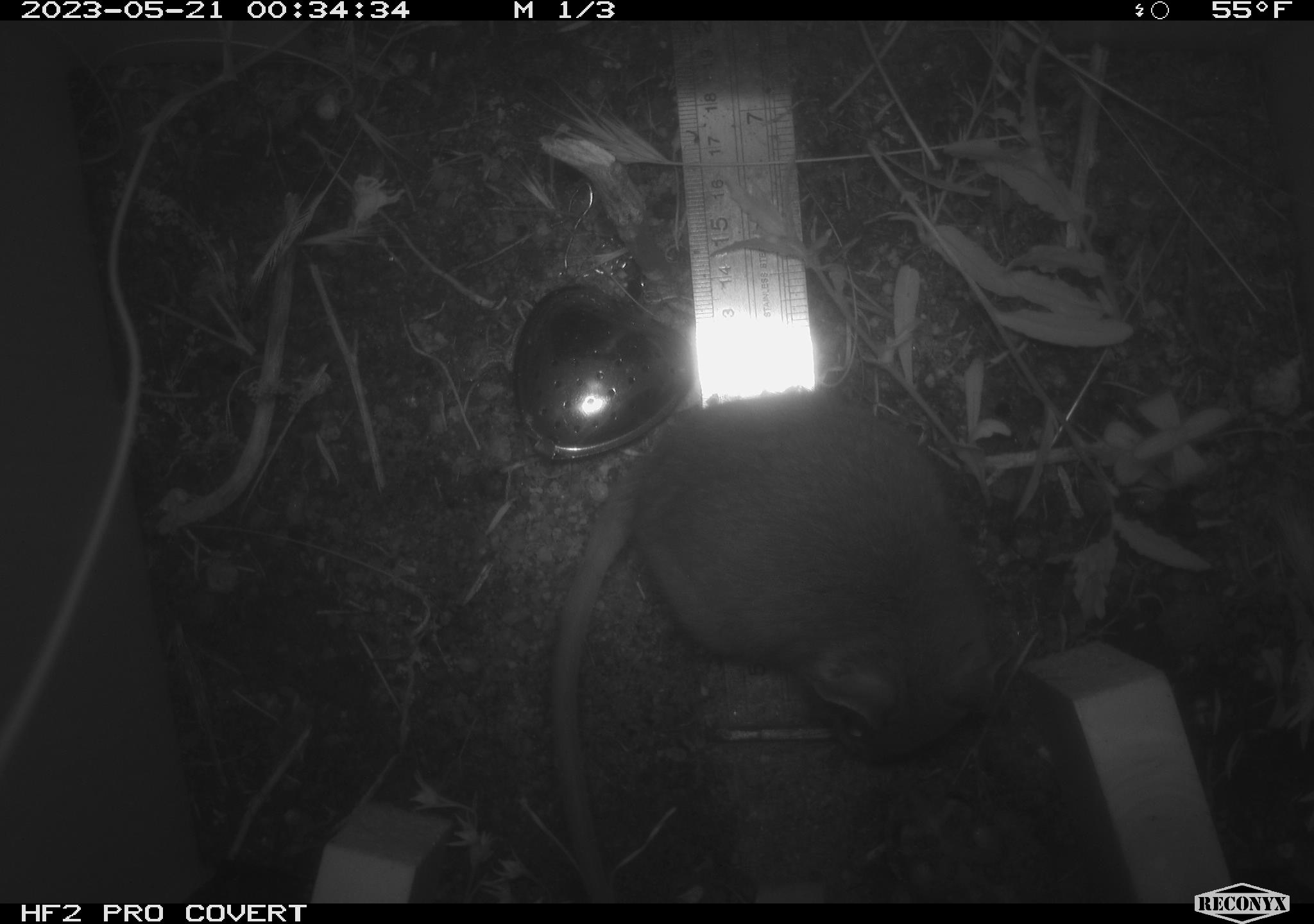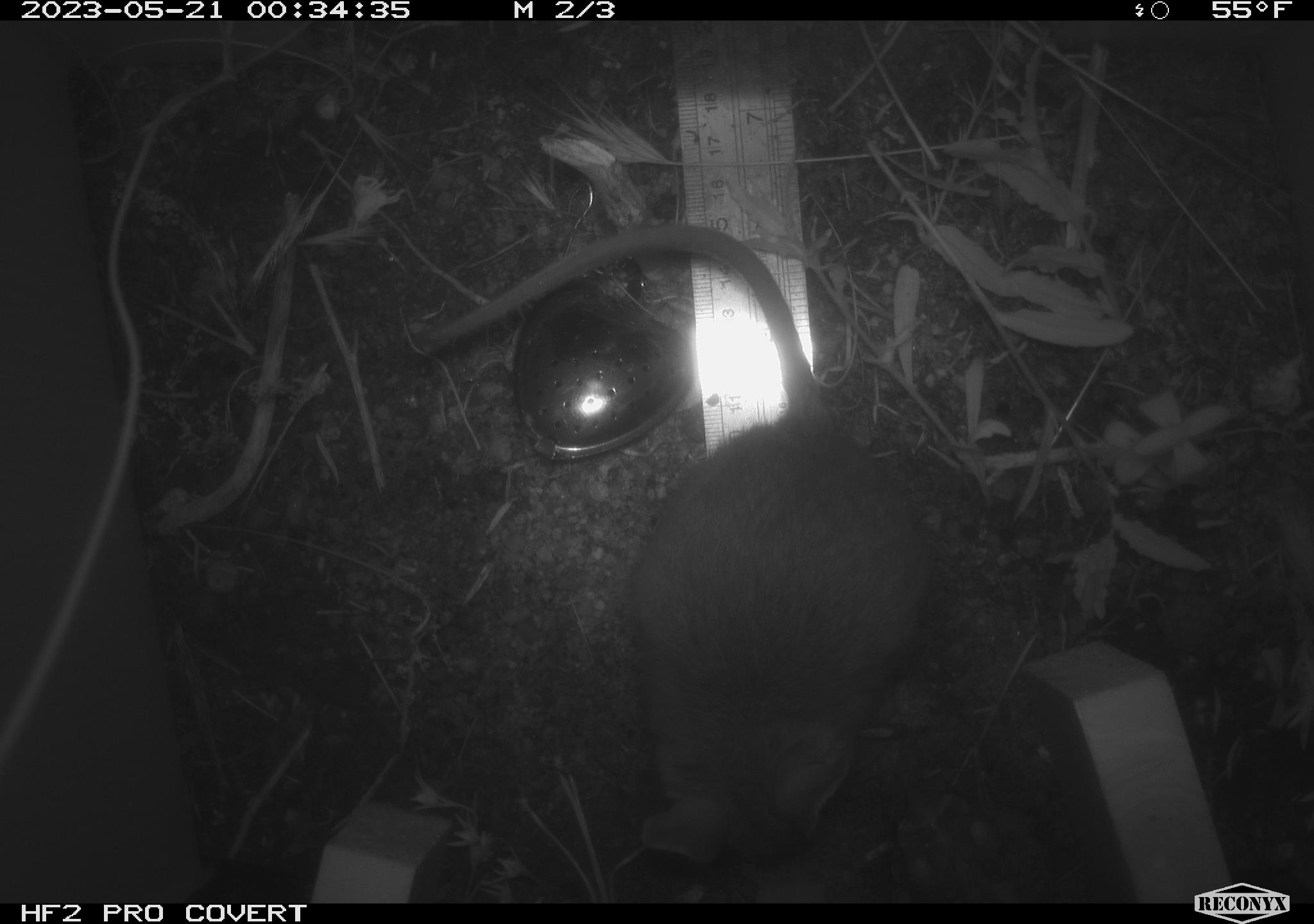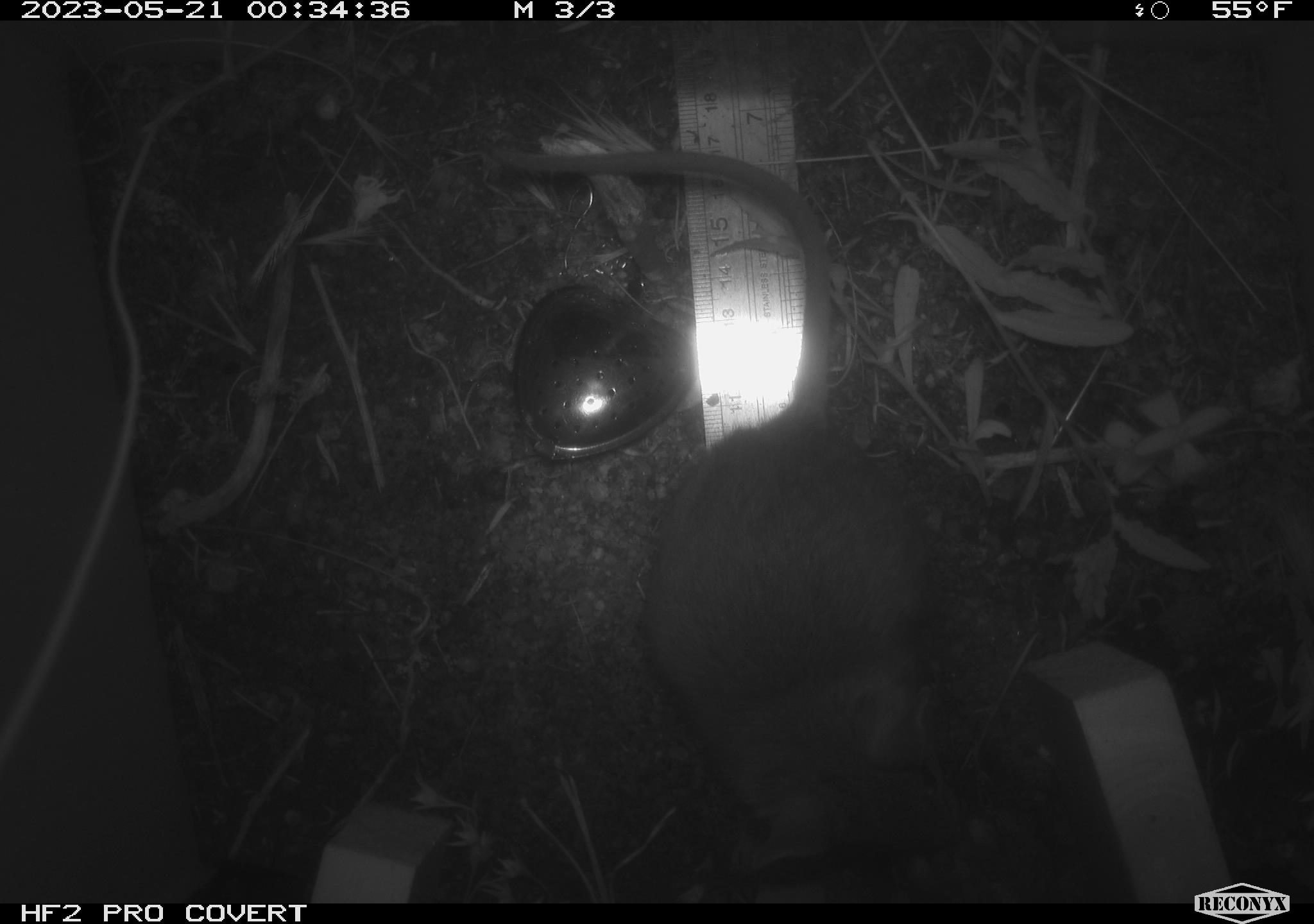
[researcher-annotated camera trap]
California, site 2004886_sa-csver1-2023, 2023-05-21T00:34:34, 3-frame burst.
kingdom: Animalia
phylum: Chordata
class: Mammalia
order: Rodentia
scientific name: Rodentia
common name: mouse species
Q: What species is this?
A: Mouse species (Rodentia).